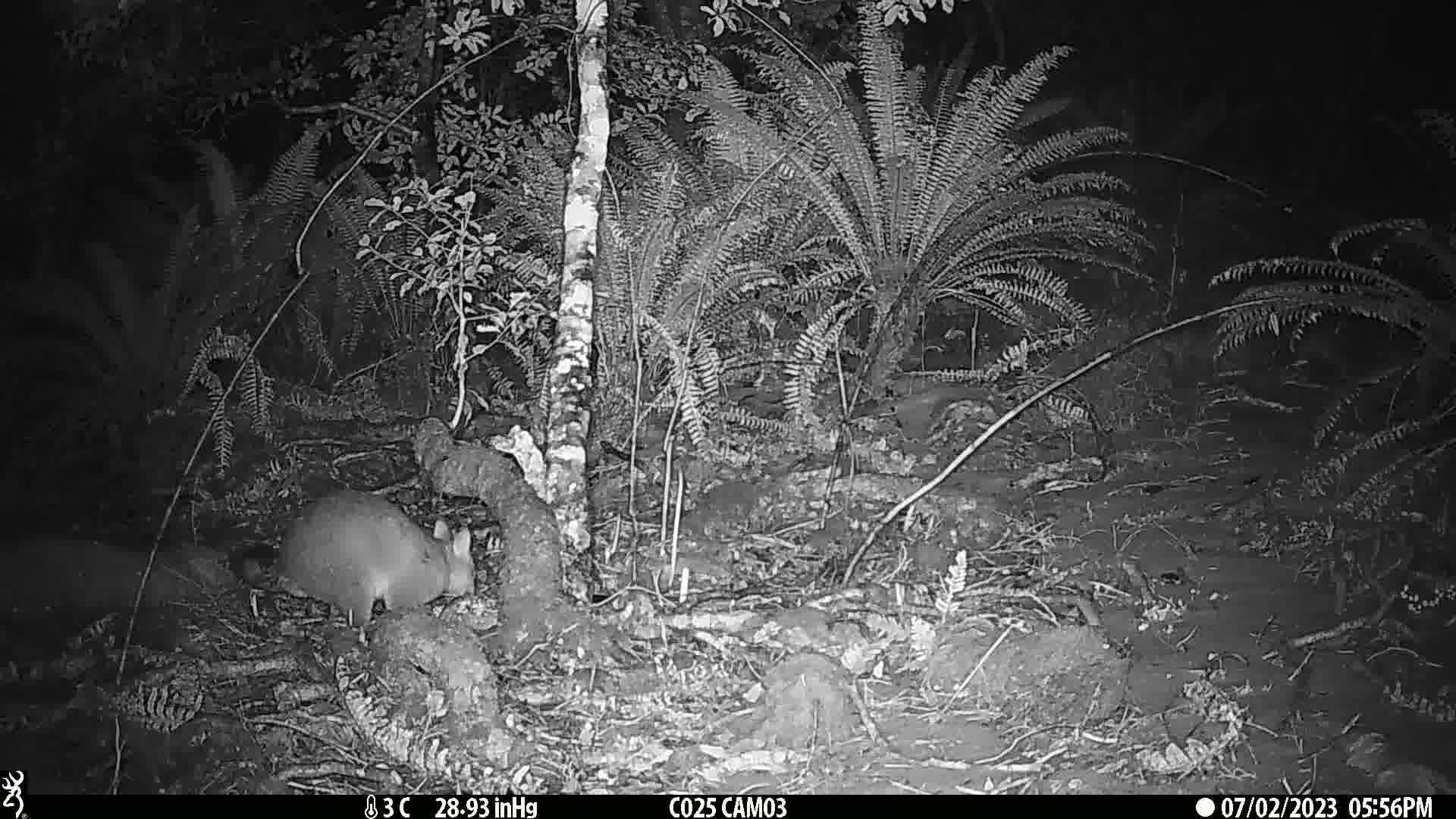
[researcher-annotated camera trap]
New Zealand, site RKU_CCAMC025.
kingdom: Animalia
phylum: Chordata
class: Mammalia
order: Diprotodontia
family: Phalangeridae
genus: Trichosurus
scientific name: Trichosurus vulpecula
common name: common brushtail possum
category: possum